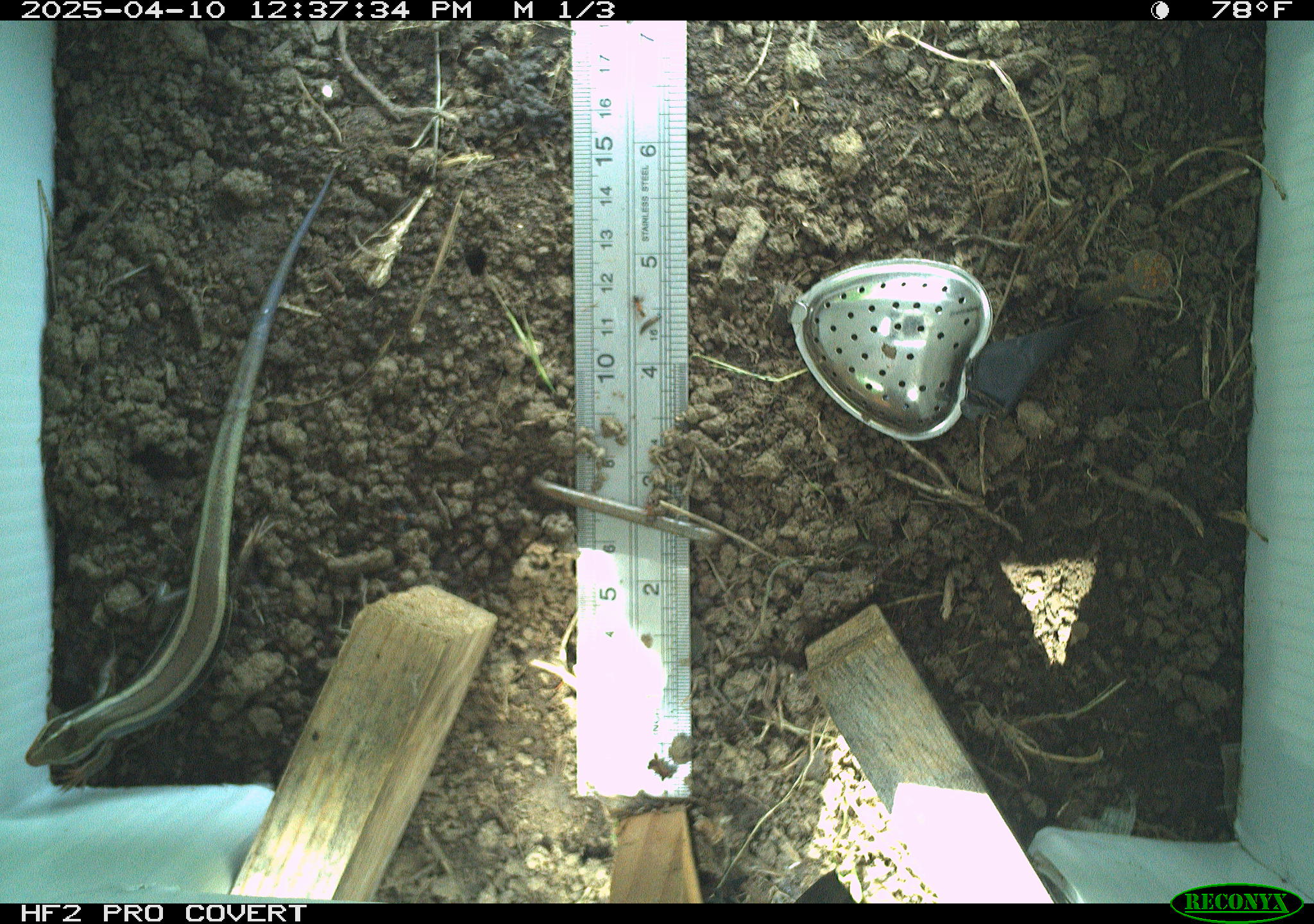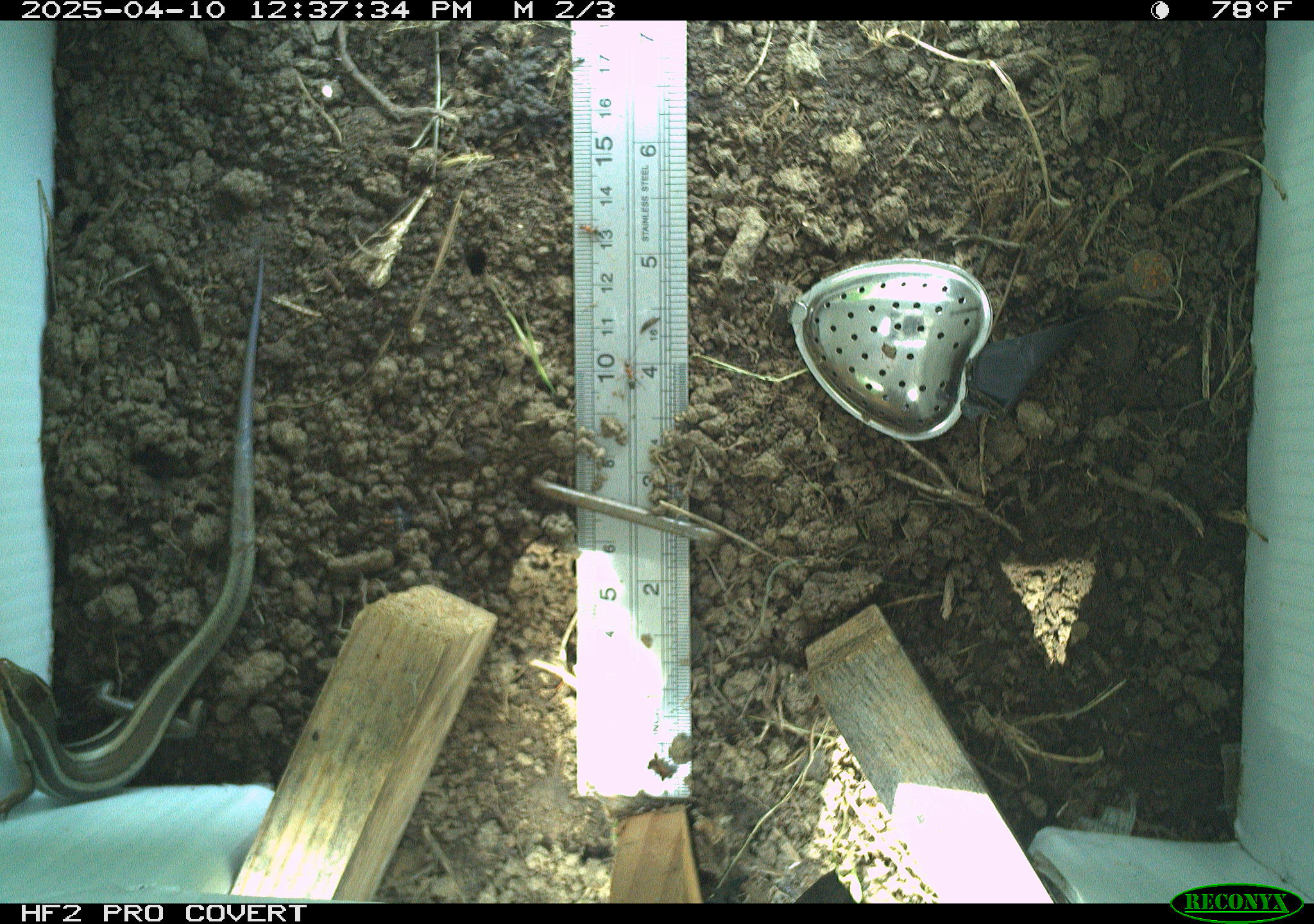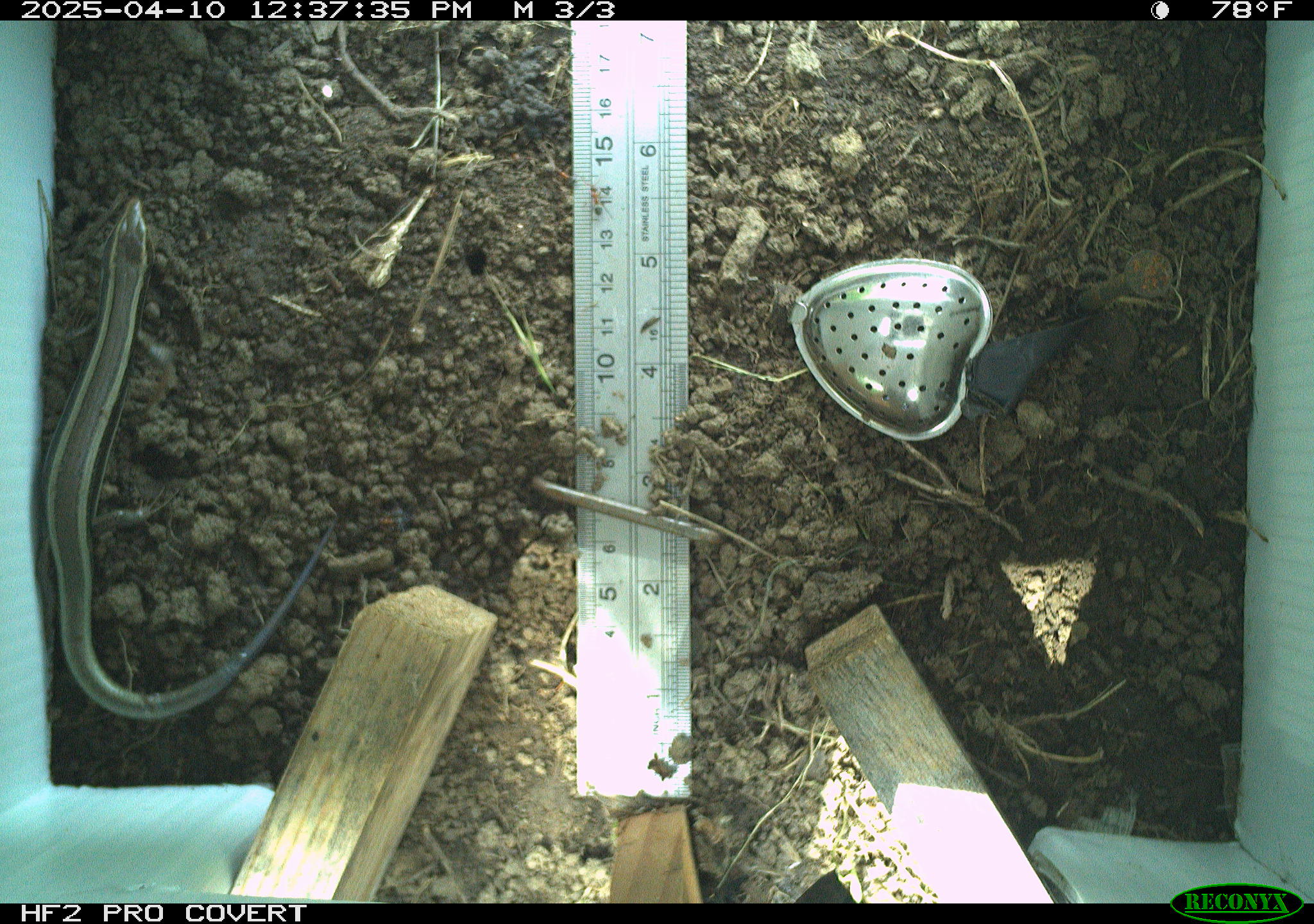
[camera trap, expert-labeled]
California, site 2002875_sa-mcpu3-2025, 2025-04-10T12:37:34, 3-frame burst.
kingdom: Animalia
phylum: Chordata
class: Reptilia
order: Squamata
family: Scincidae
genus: Plestiodon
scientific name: Plestiodon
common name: blue-tailed skinks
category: plestiodon species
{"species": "plestiodon species (blue-tailed skinks) (Plestiodon)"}